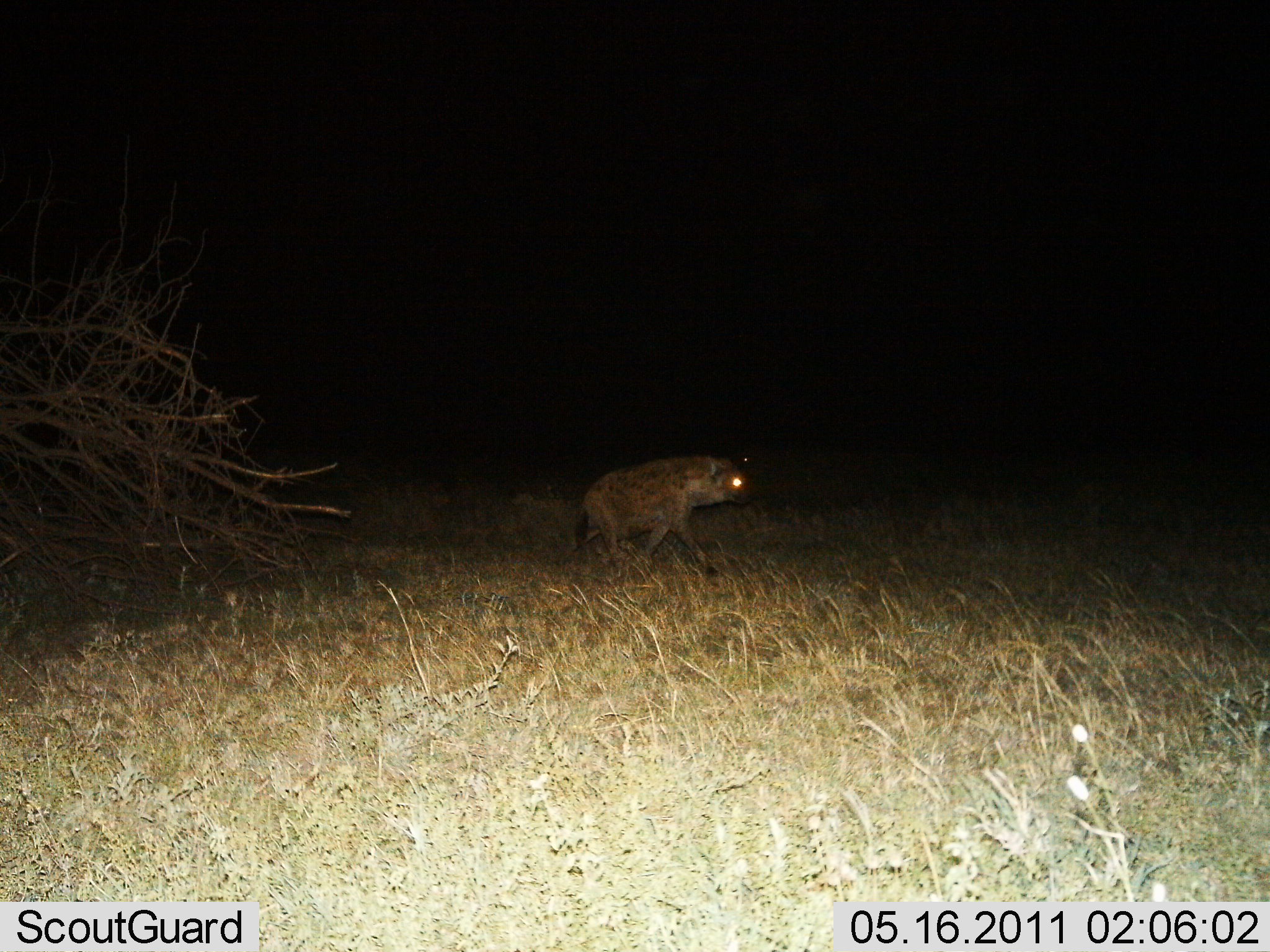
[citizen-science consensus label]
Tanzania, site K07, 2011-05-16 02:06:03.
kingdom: Animalia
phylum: Chordata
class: Mammalia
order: Carnivora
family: Hyaenidae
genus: Crocuta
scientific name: Crocuta crocuta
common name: spotted hyena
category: hyenaspotted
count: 1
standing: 0%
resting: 0%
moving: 100%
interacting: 0%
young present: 0%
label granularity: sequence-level